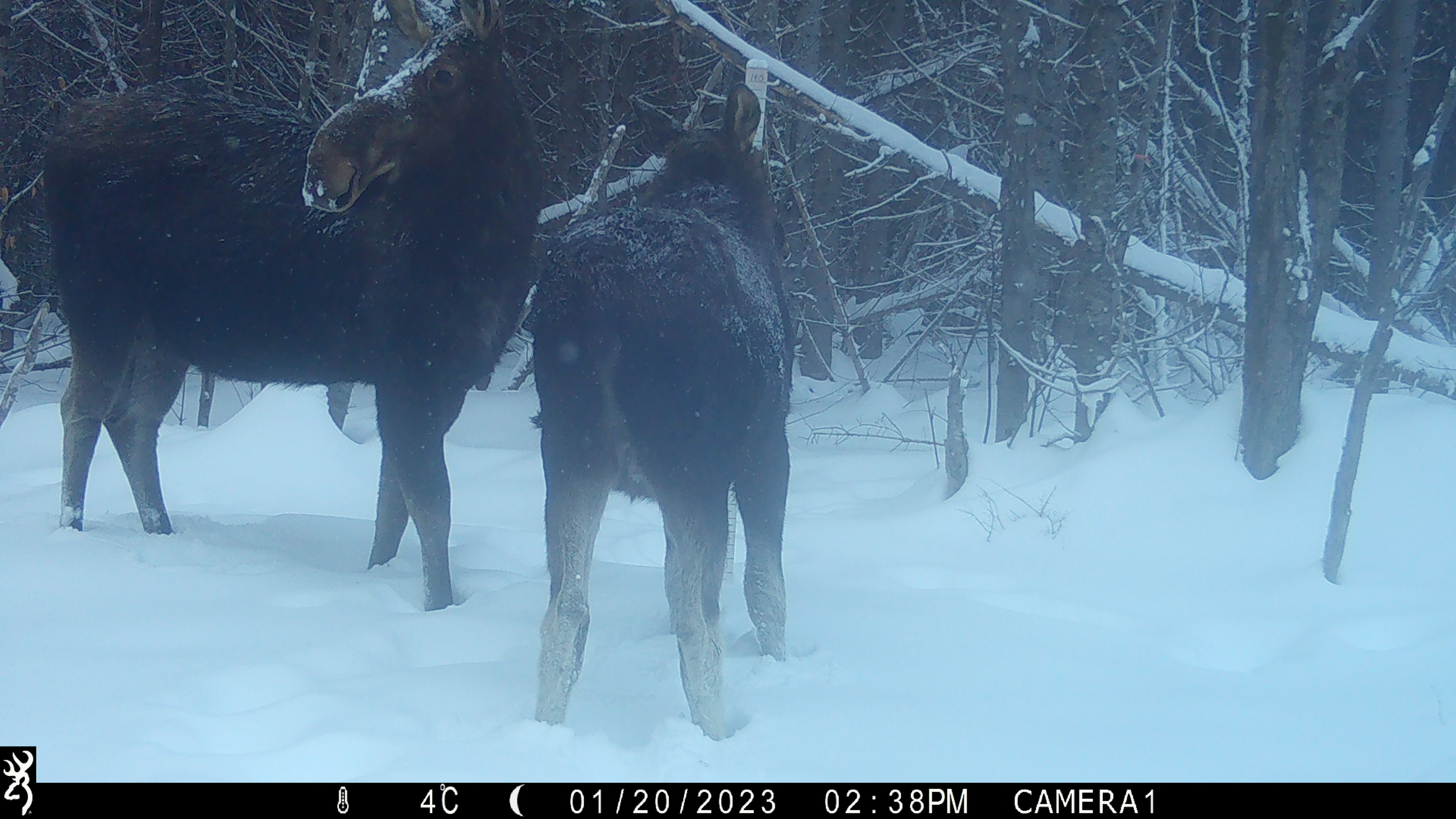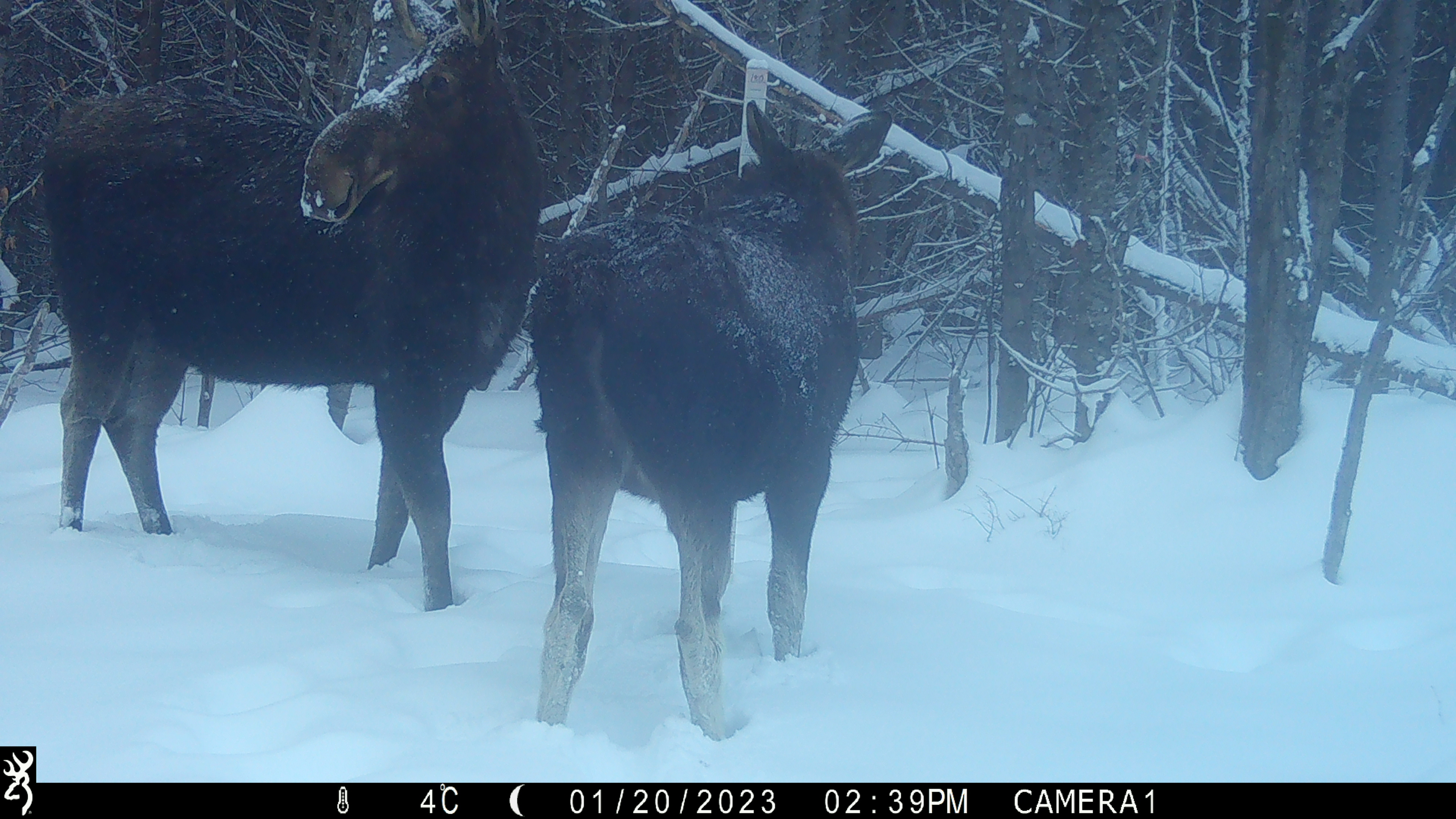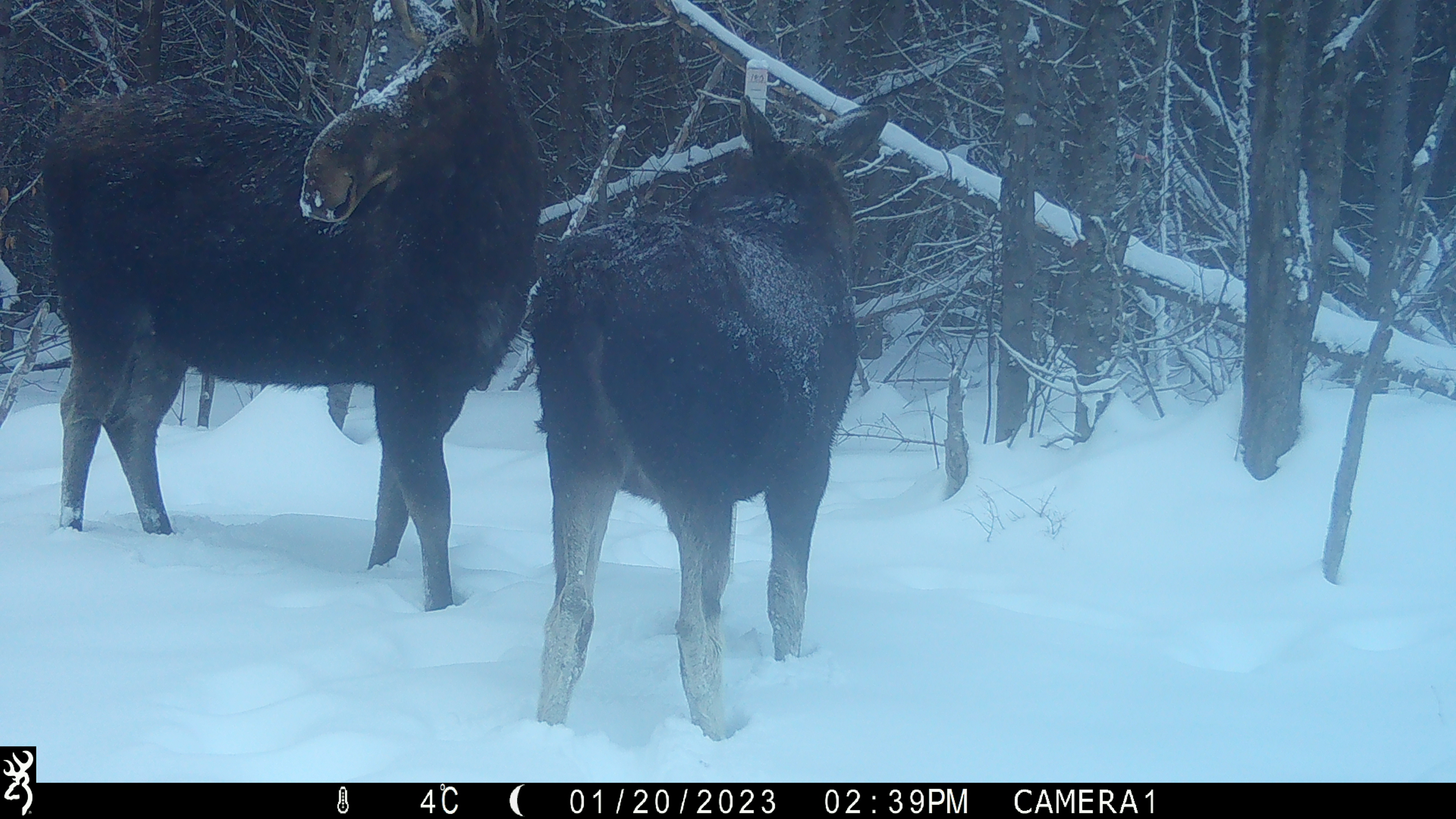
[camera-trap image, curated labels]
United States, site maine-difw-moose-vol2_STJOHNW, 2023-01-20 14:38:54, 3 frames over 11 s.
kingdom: Animalia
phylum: Chordata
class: Mammalia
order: Artiodactyla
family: Cervidae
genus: Alces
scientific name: Alces alces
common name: moose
Moose (Alces alces).